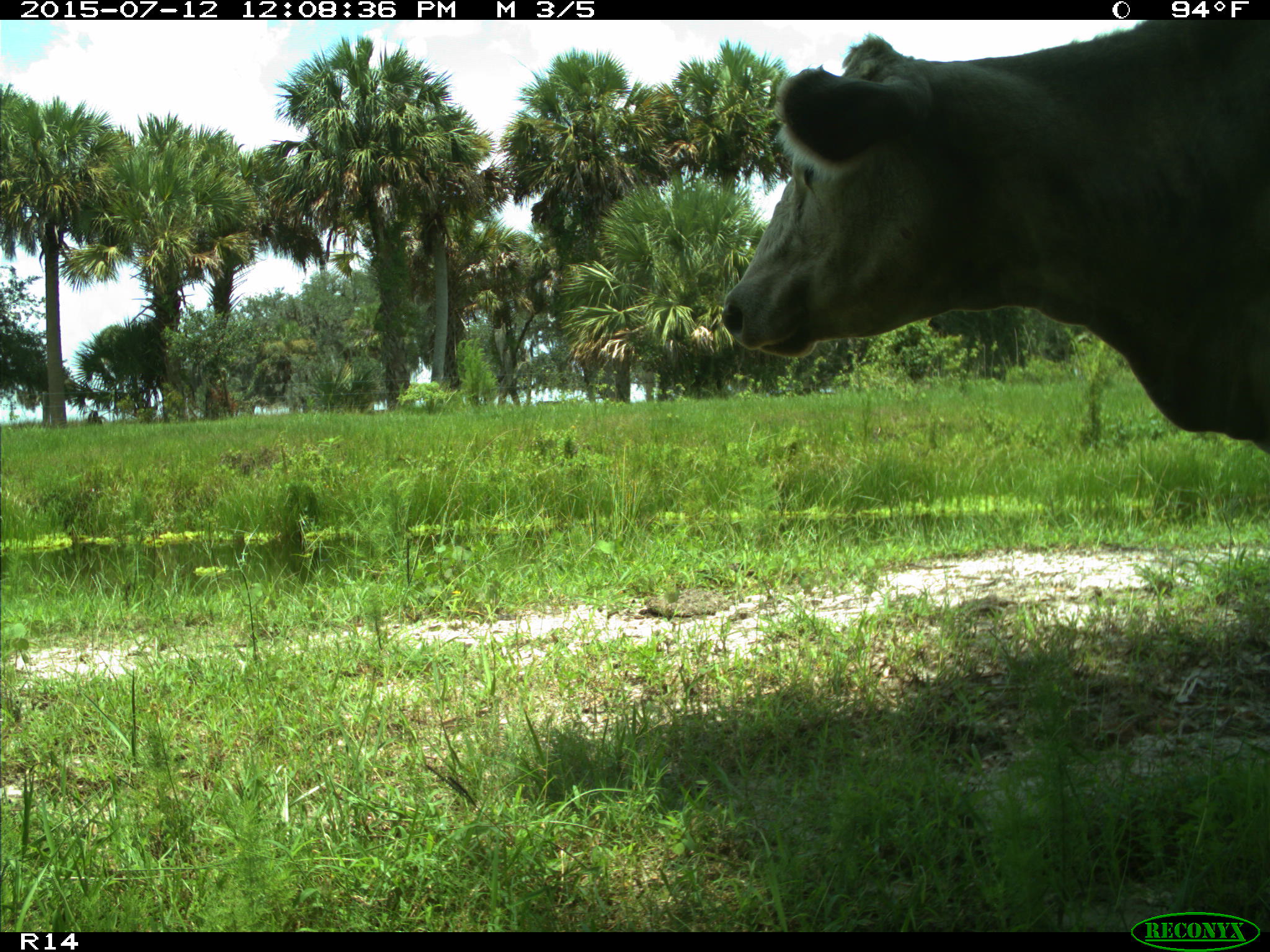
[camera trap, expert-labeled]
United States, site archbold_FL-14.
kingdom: Animalia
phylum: Chordata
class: Mammalia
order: Artiodactyla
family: Bovidae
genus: Bos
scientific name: Bos taurus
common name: domestic cow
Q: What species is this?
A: Bos taurus (domestic cow).